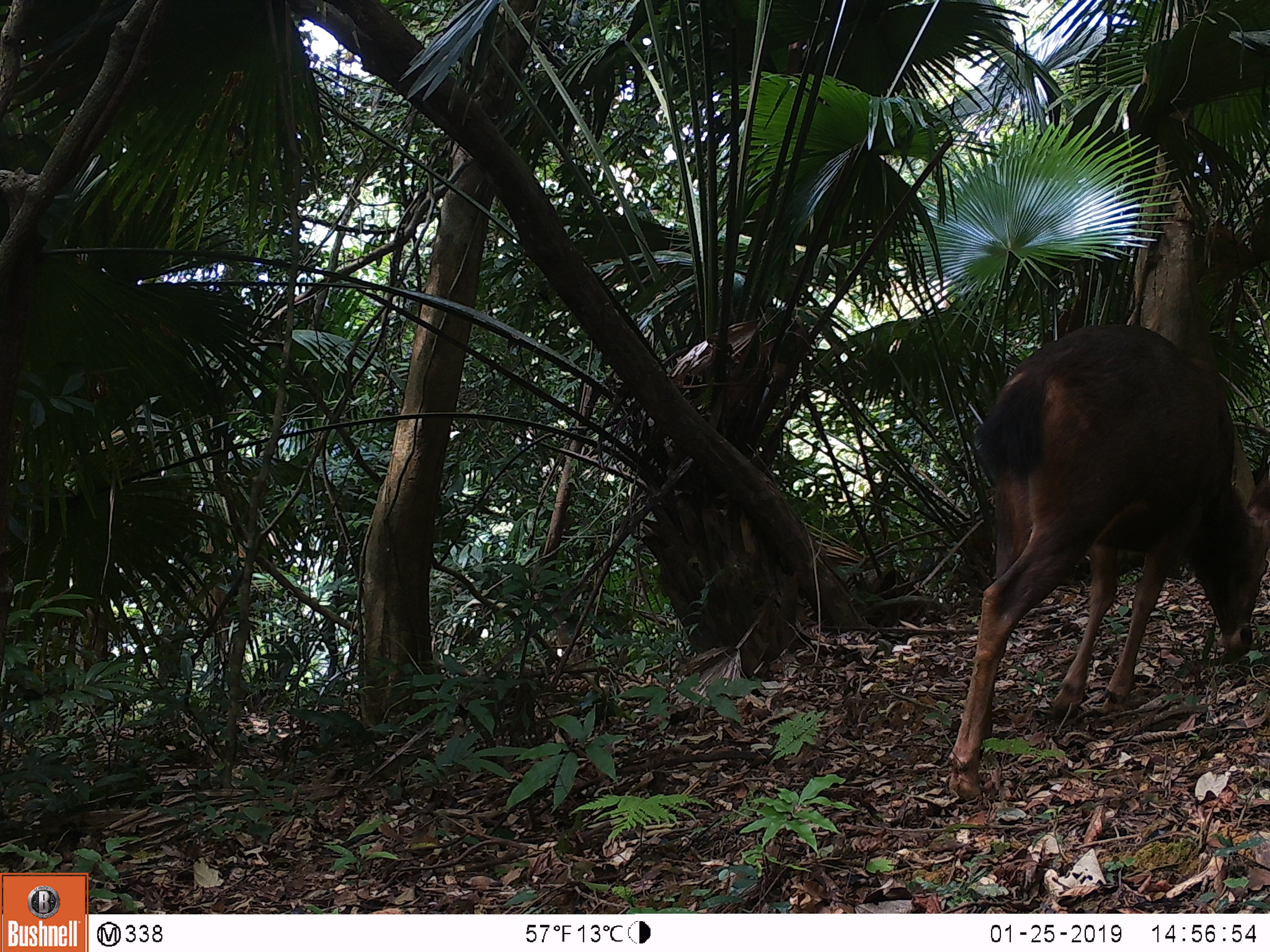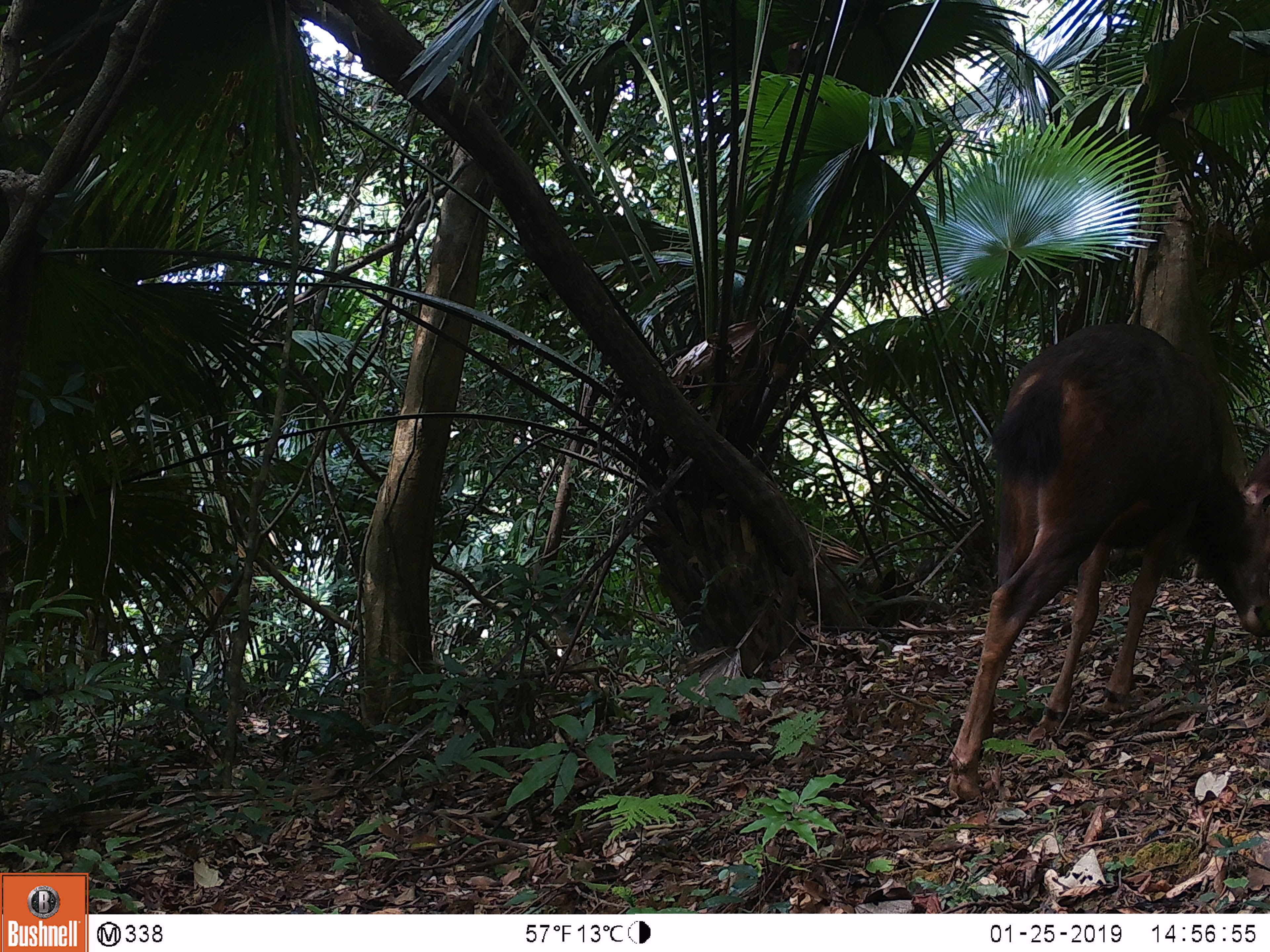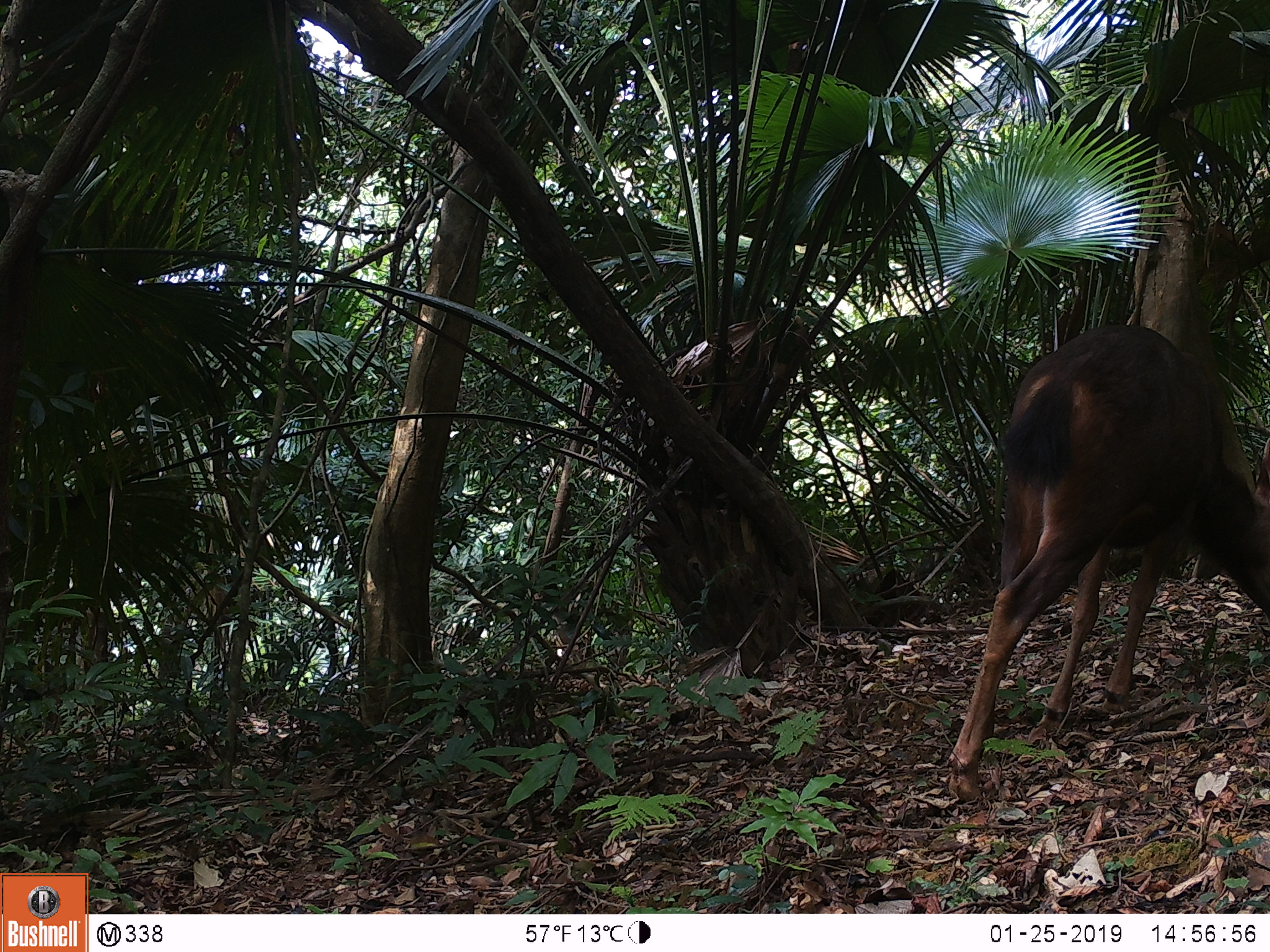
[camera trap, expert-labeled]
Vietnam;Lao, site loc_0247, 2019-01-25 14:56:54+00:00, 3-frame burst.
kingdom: Animalia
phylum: Chordata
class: Mammalia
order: Artiodactyla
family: Cervidae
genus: Rusa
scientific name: Rusa unicolor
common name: sambar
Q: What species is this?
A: Sambar (Rusa unicolor).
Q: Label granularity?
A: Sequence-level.